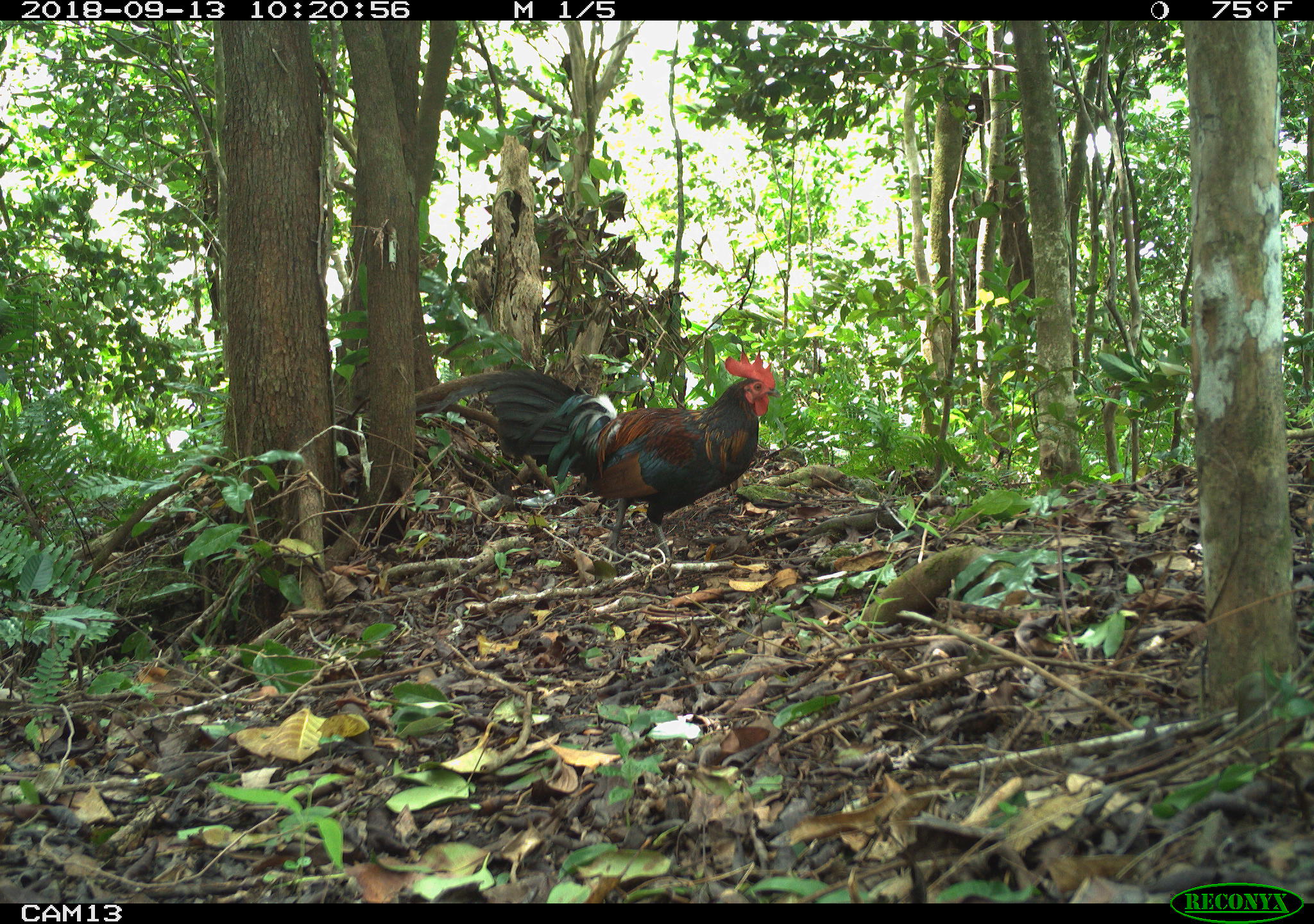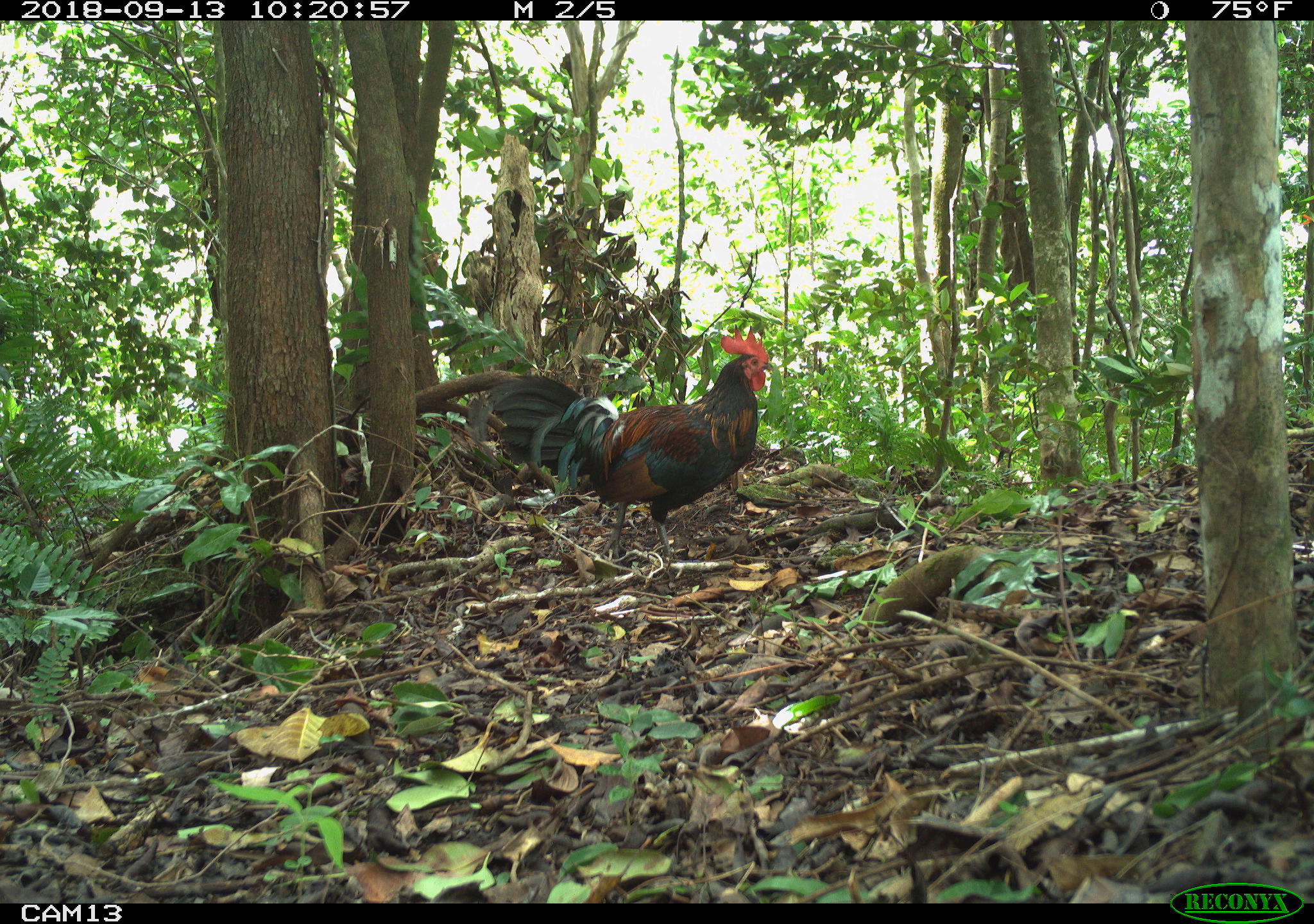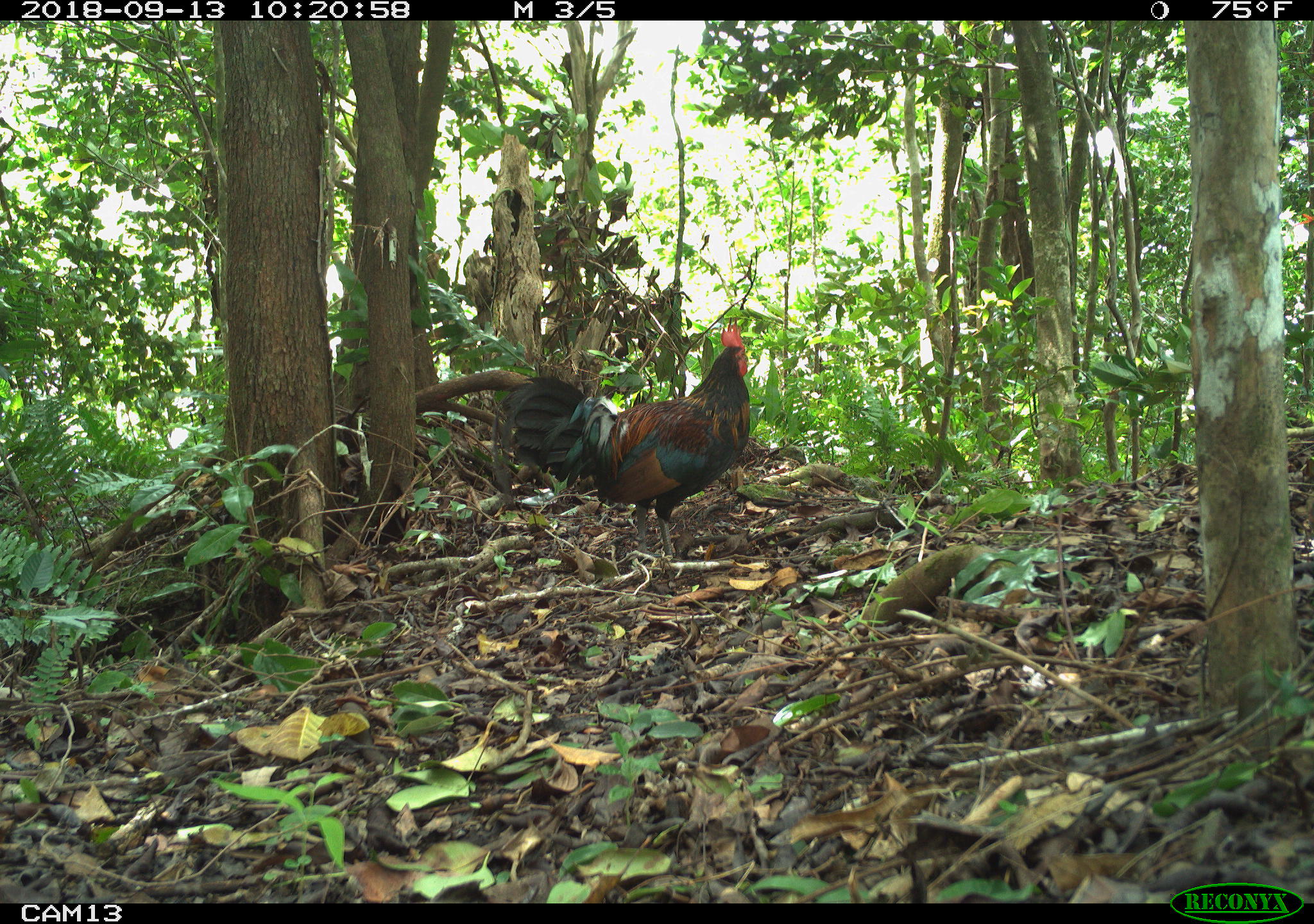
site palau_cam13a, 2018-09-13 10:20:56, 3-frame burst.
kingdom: Animalia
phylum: Chordata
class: Aves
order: Galliformes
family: Phasianidae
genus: Gallus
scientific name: Gallus gallus domesticus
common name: rooster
Rooster (Gallus gallus domesticus).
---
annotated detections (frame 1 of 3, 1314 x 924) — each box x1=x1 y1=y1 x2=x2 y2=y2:
rooster: x1=436 y1=346 x2=776 y2=573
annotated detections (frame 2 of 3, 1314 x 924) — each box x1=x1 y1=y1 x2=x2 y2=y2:
rooster: x1=561 y1=324 x2=771 y2=575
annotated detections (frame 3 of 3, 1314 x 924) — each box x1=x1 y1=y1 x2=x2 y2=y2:
rooster: x1=498 y1=318 x2=763 y2=588